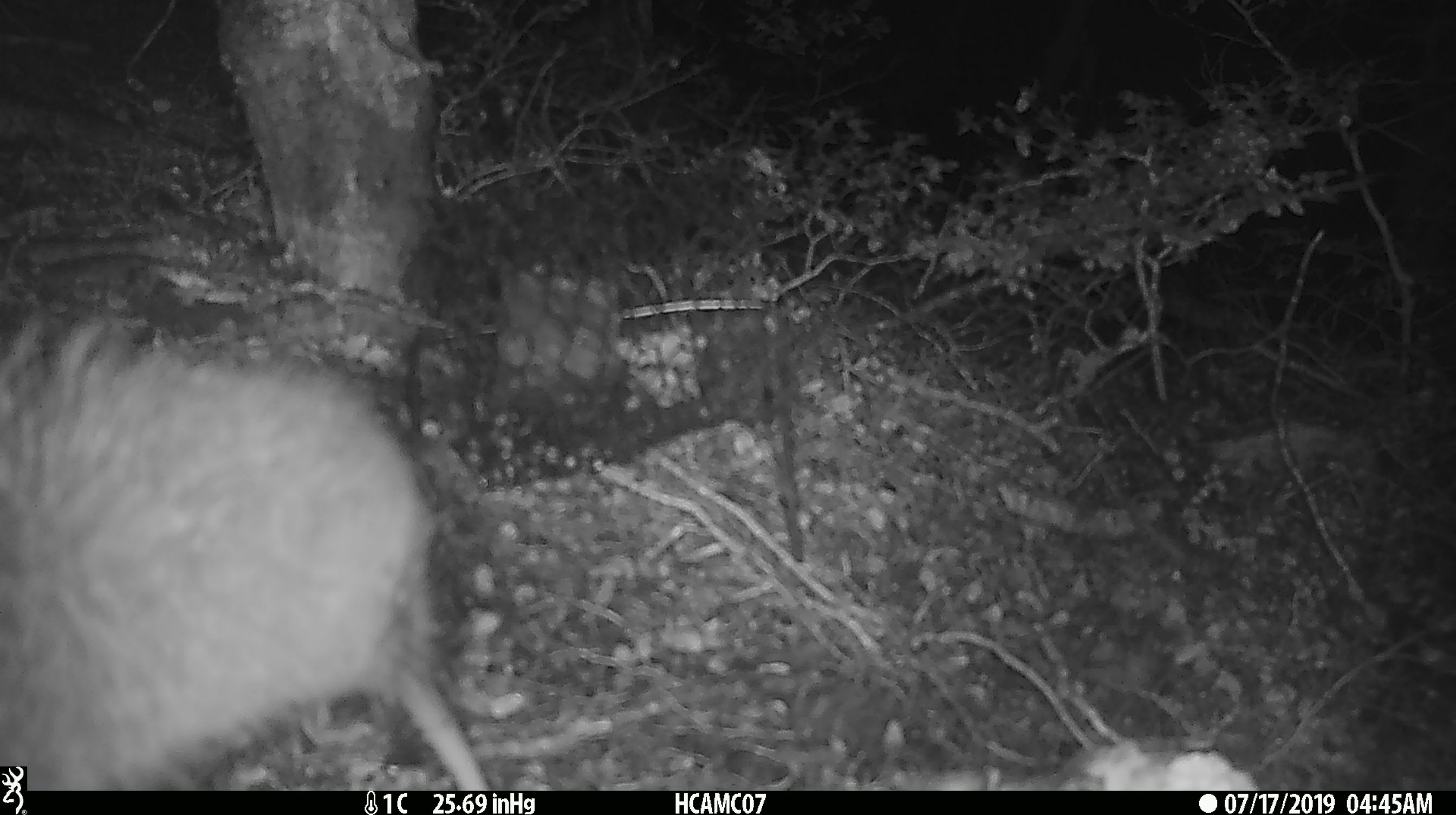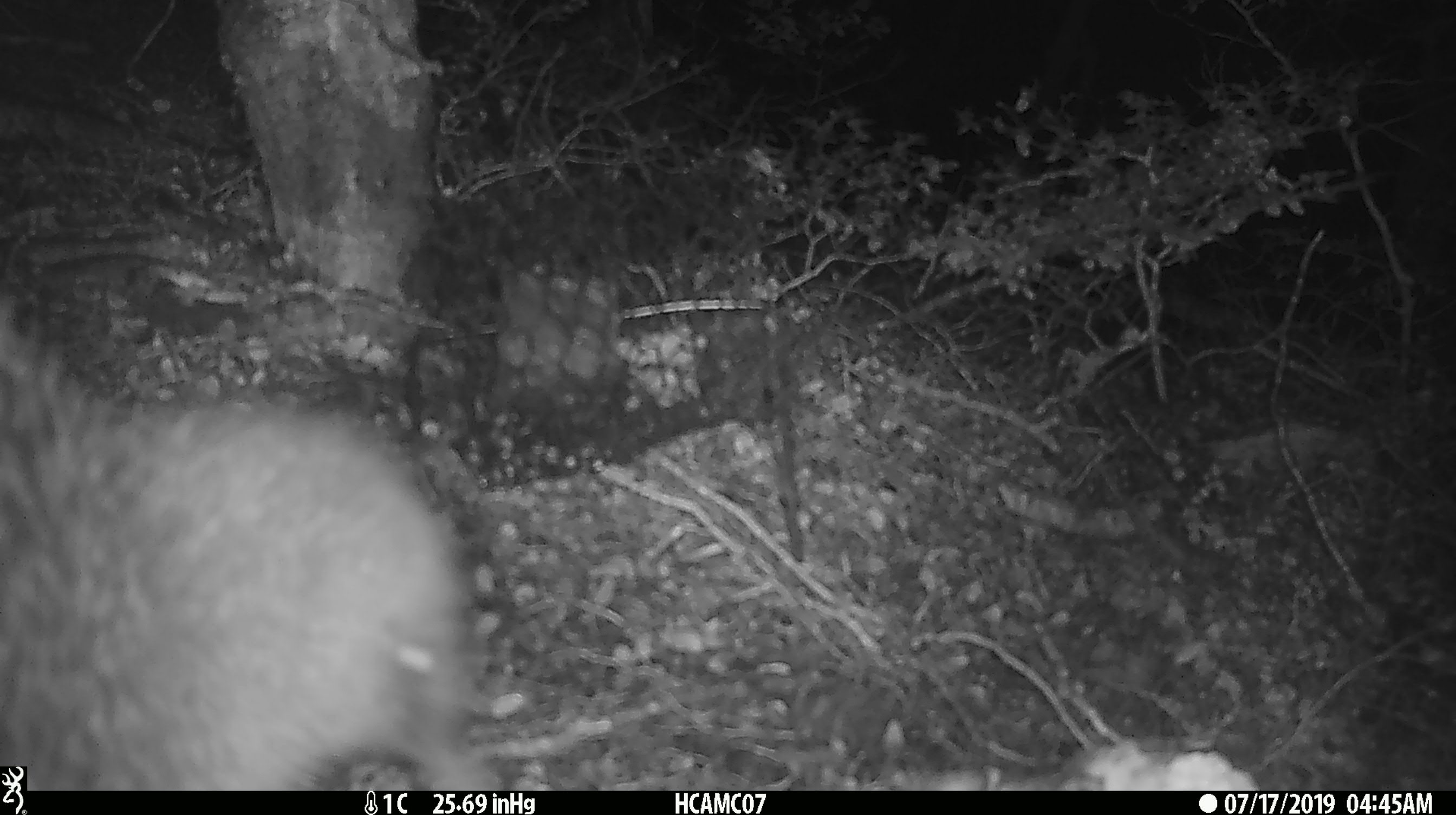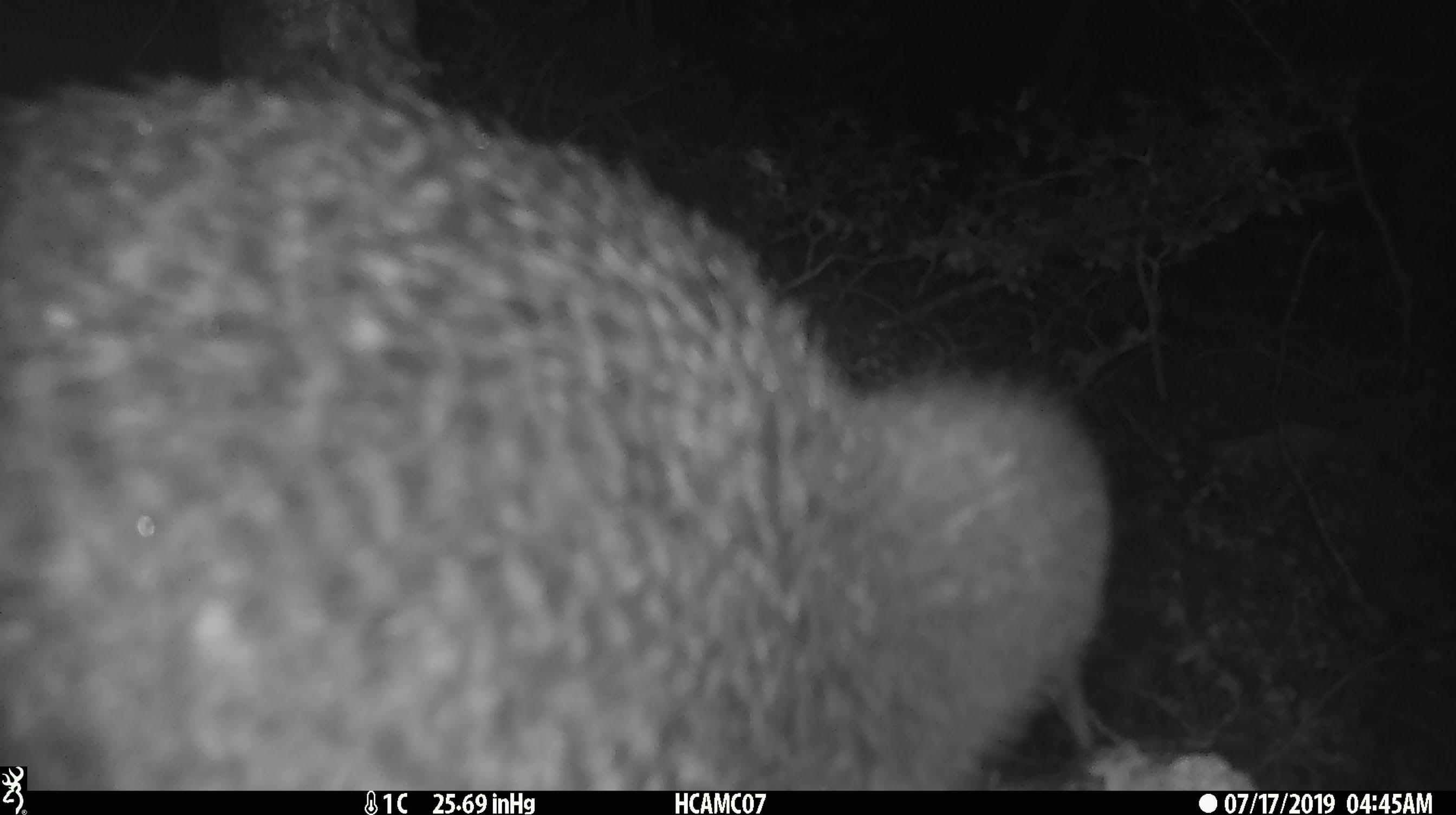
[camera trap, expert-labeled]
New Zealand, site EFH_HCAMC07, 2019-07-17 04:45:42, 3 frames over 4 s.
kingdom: Animalia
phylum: Chordata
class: Aves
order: Apterygiformes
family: Apterygidae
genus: Apteryx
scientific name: Apteryx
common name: kiwi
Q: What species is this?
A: Kiwi (Apteryx).